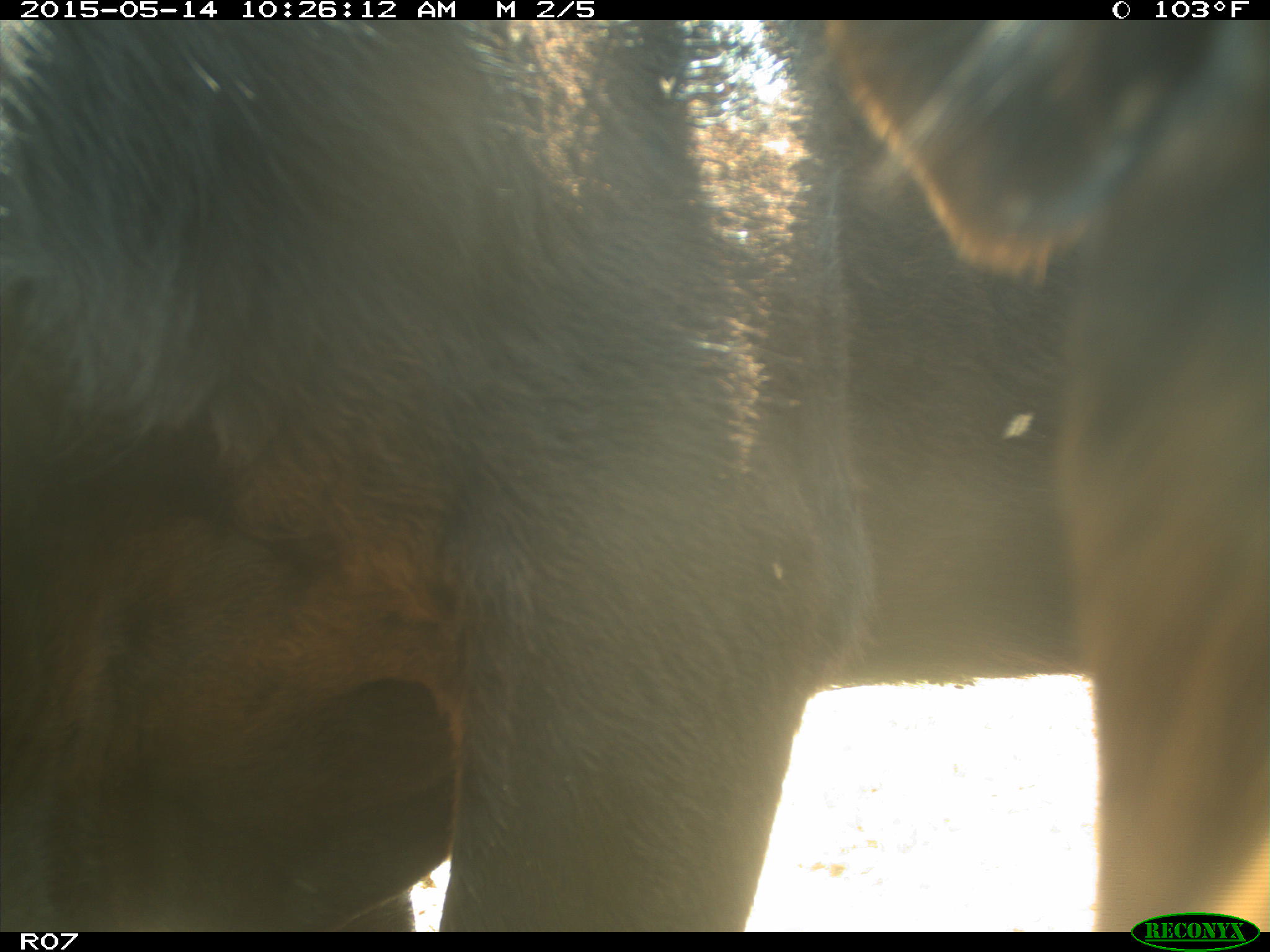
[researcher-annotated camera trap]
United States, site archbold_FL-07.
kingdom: Animalia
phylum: Chordata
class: Mammalia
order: Artiodactyla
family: Bovidae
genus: Bos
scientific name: Bos taurus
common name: domestic cow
Bos taurus (domestic cow).